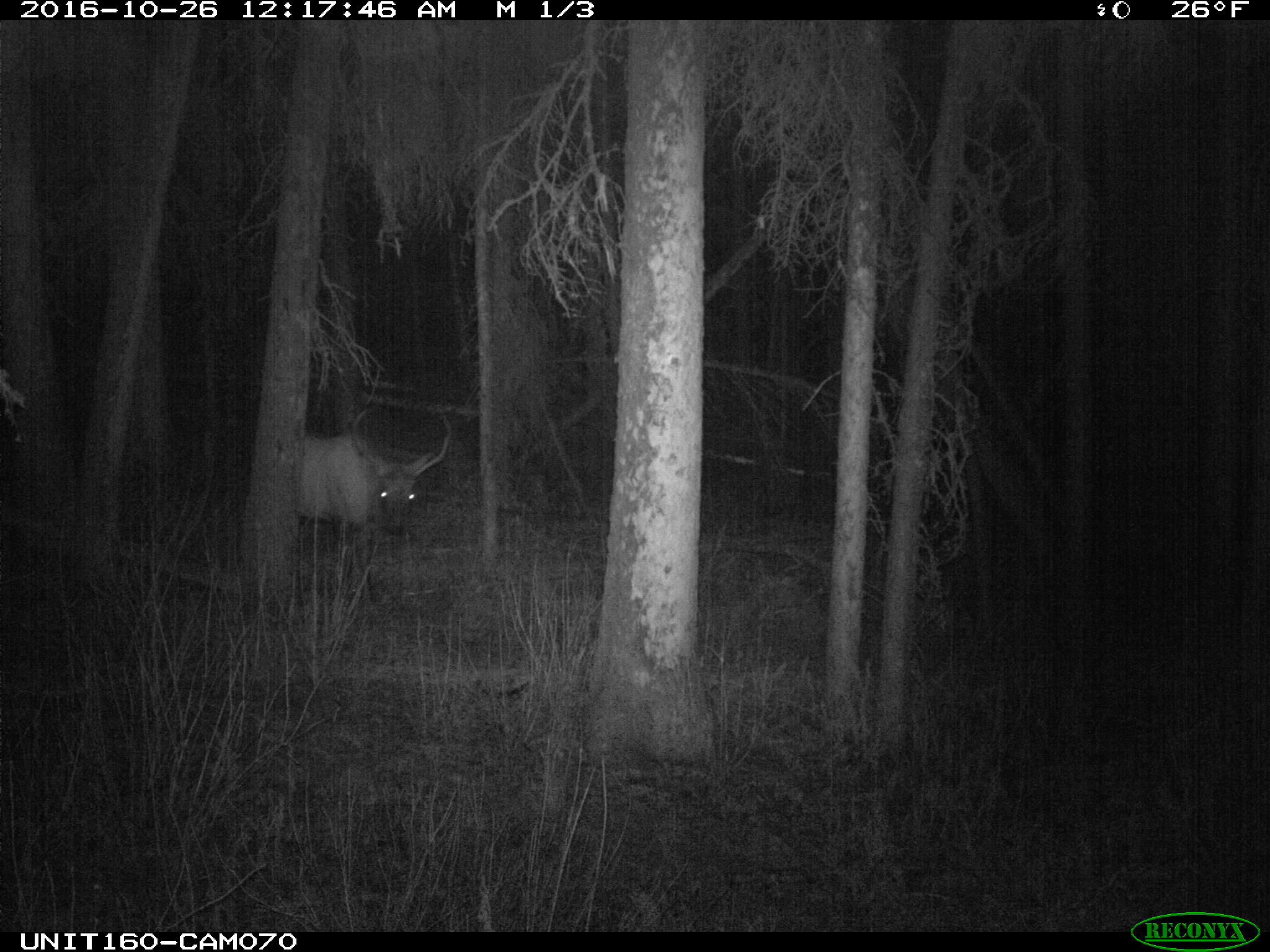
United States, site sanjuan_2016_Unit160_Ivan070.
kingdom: Animalia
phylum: Chordata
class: Mammalia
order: Artiodactyla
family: Cervidae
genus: Cervus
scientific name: Cervus elaphus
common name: red deer